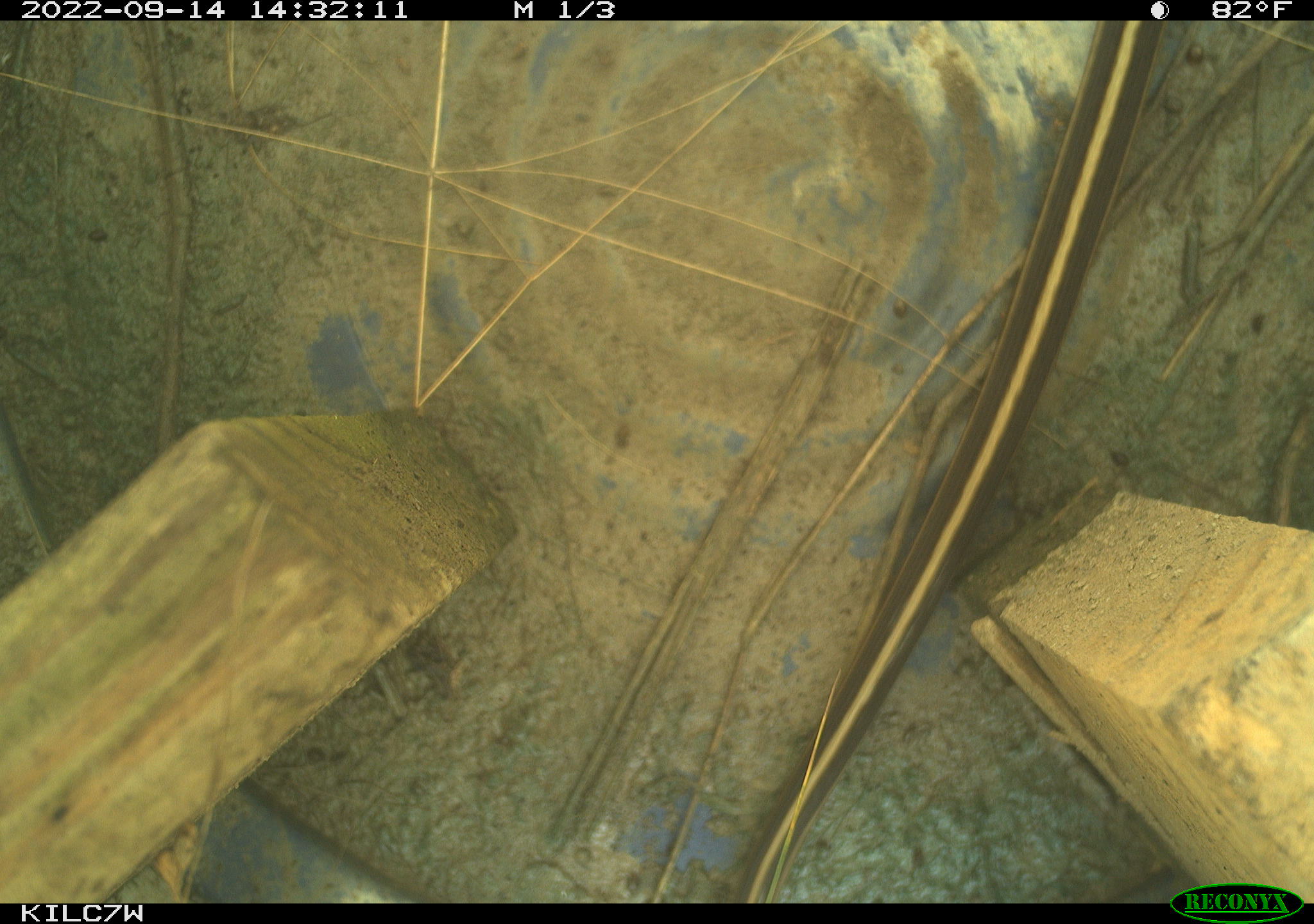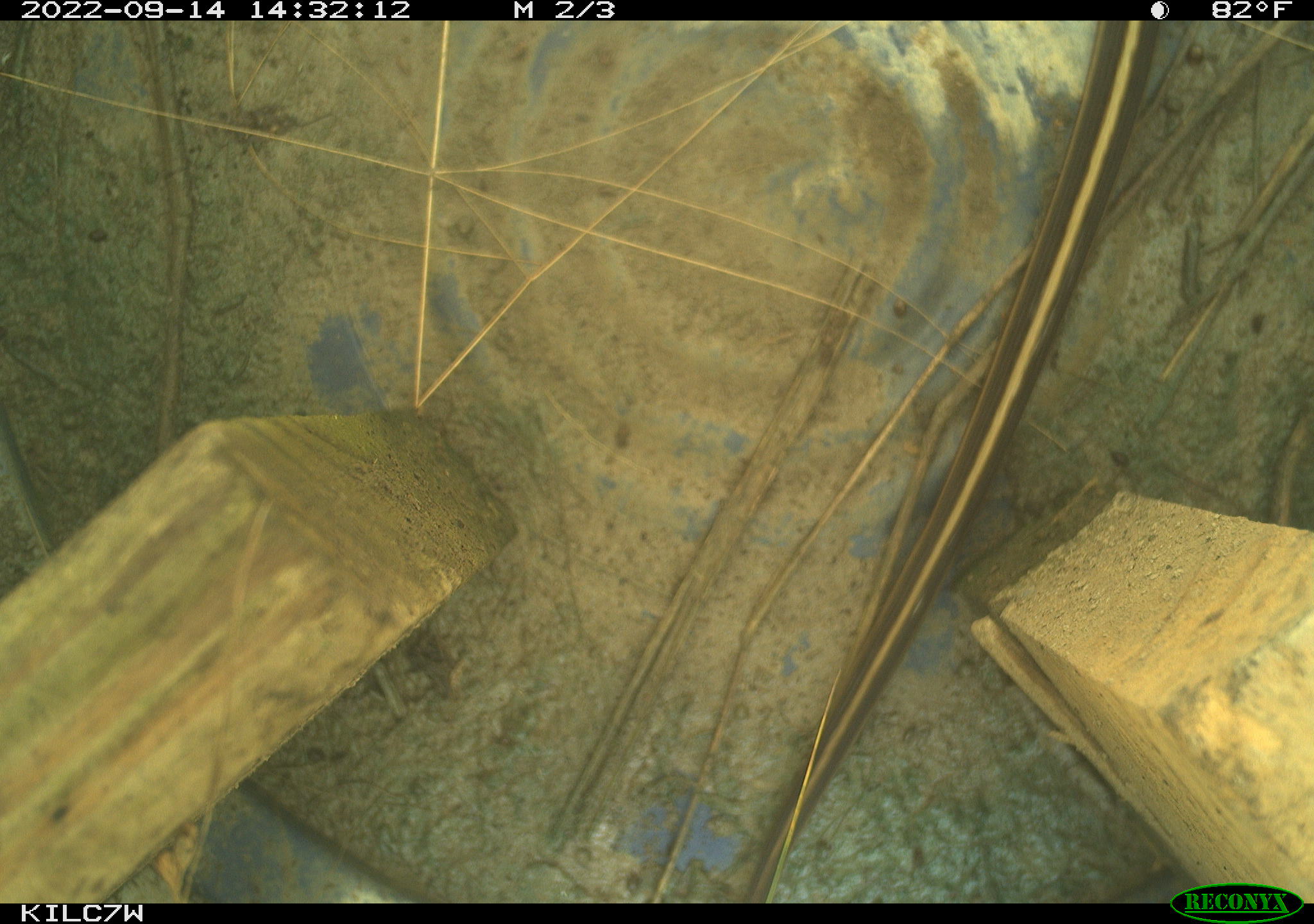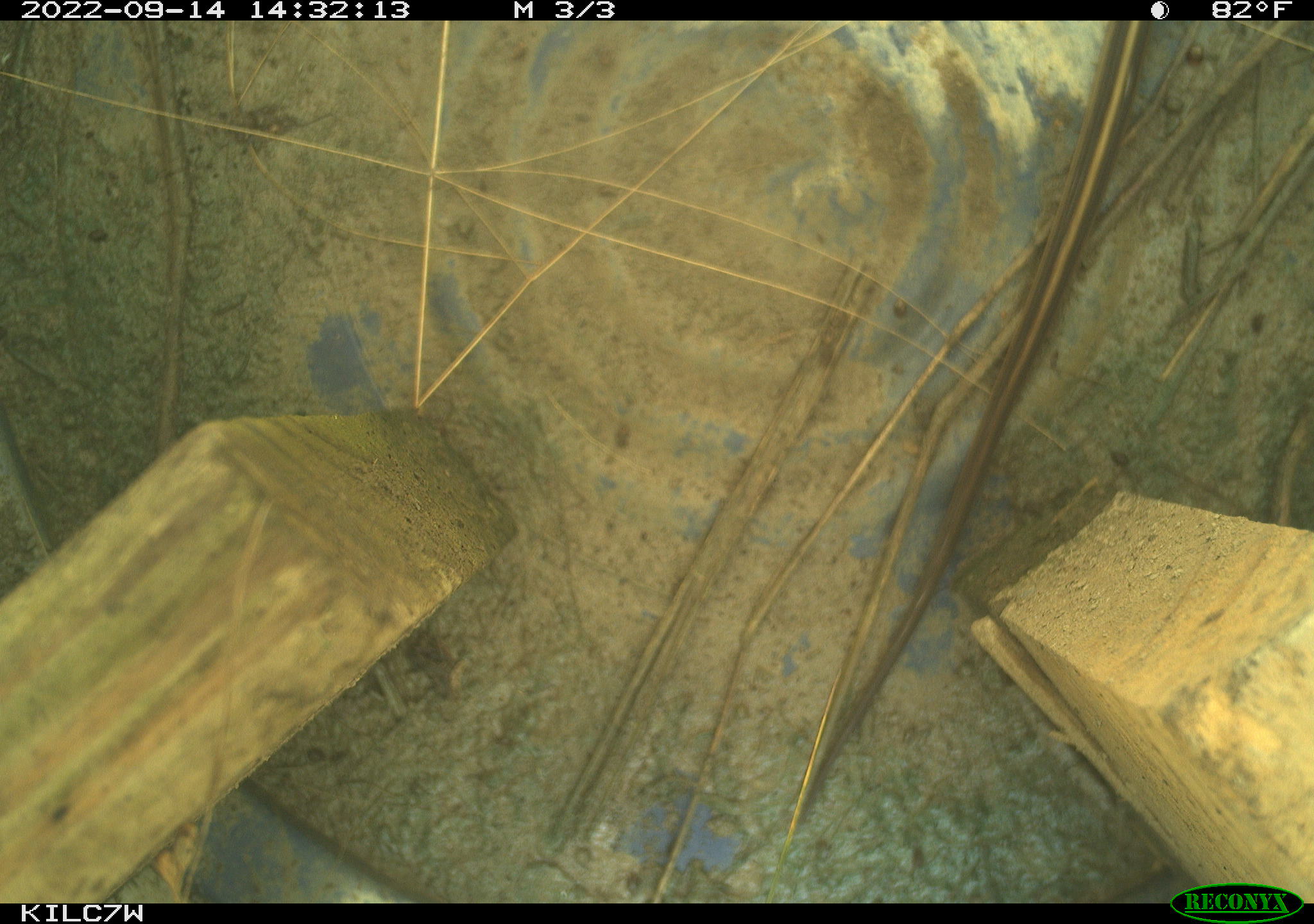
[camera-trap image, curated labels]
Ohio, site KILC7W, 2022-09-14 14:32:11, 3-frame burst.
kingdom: Animalia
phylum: Chordata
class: Reptilia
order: Squamata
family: Colubridae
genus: Thamnophis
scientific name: Thamnophis sirtalis sirtalis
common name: eastern gartersnake